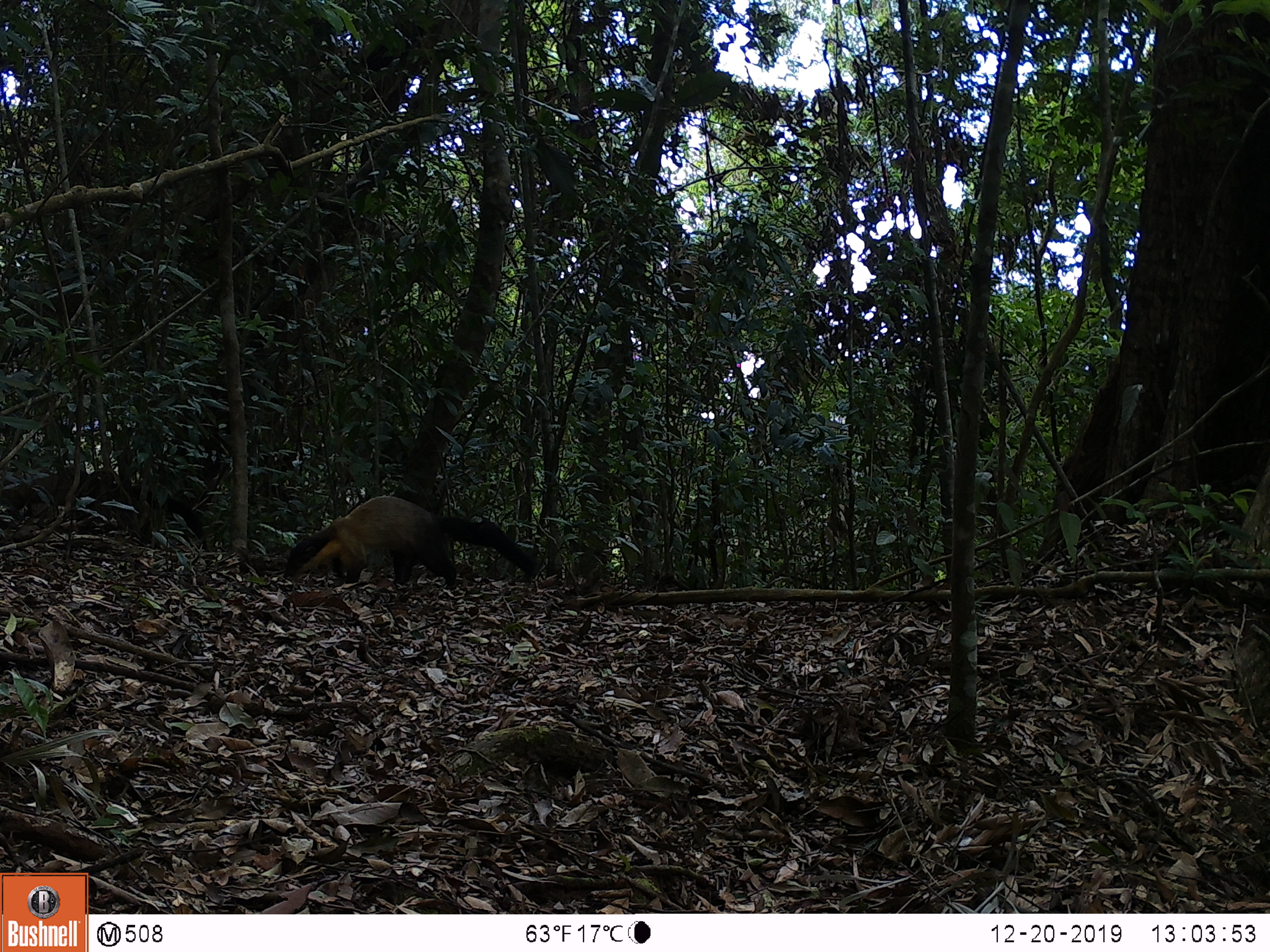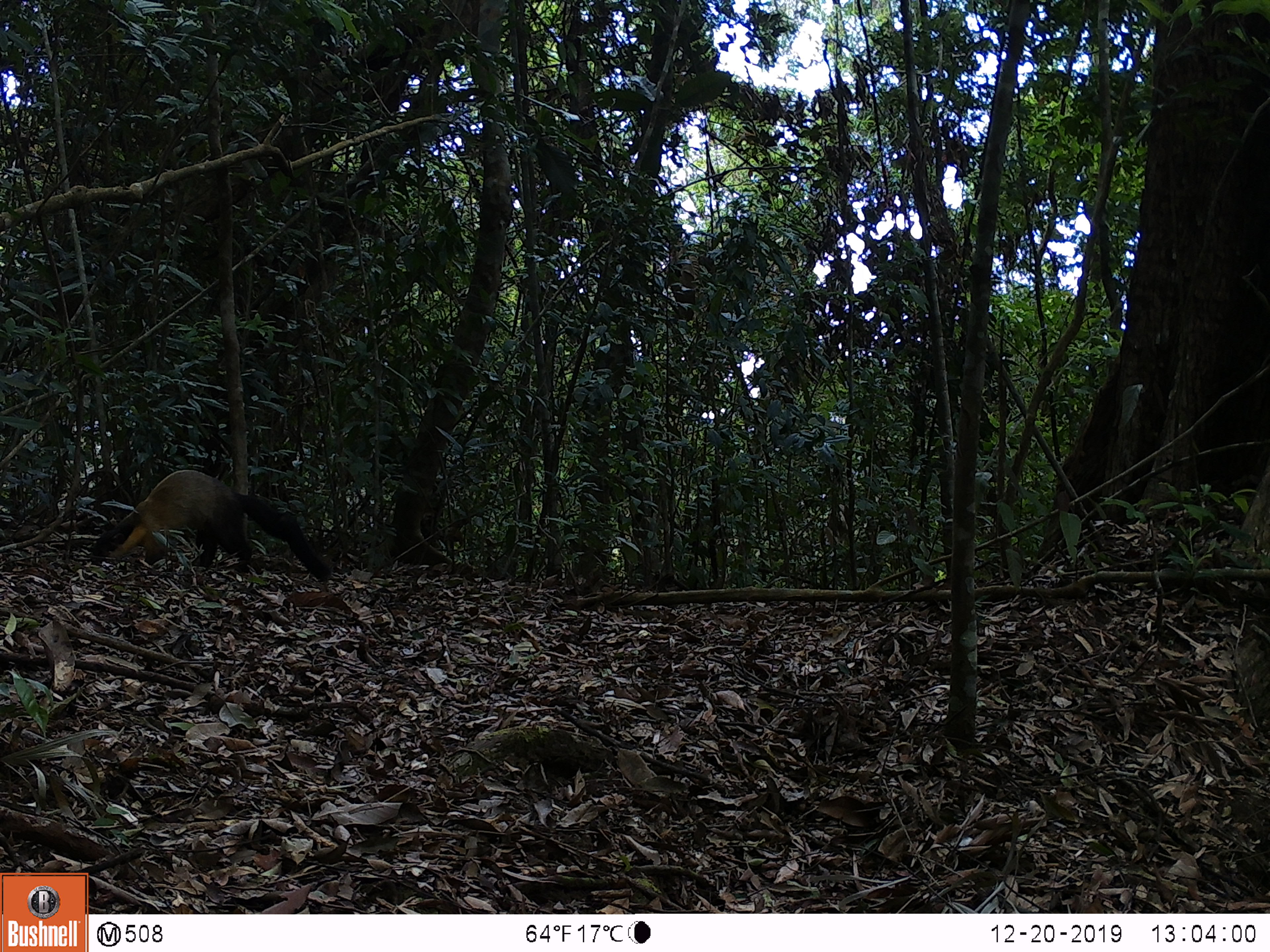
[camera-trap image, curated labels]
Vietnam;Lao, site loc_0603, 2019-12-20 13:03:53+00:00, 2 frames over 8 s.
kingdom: Animalia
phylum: Chordata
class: Mammalia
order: Carnivora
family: Mustelidae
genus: Martes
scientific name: Martes flavigula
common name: yellow-throated marten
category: yellow throated marten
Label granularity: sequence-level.